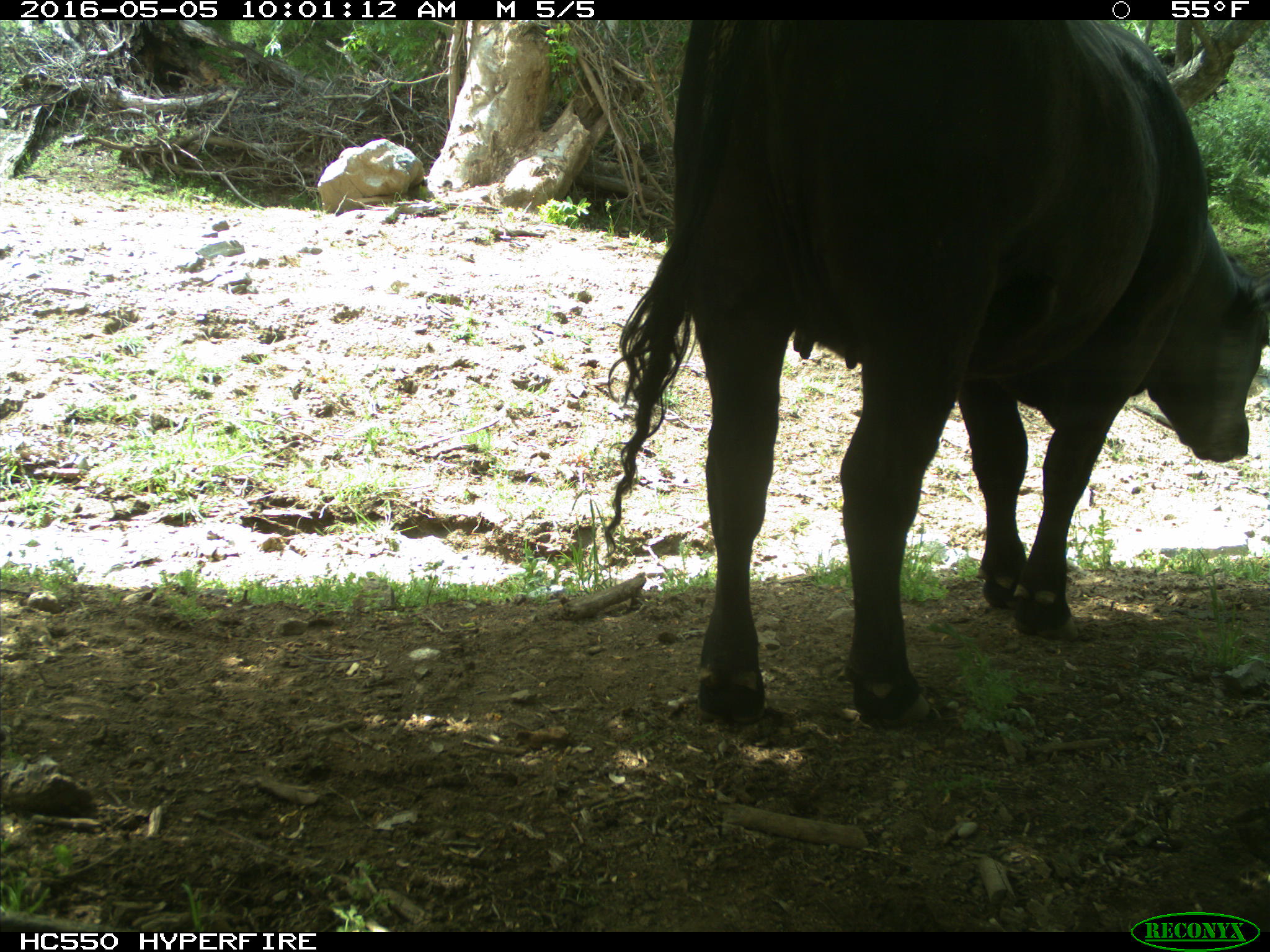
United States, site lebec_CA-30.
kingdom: Animalia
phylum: Chordata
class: Mammalia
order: Artiodactyla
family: Bovidae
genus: Bos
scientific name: Bos taurus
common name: domestic cow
Bos taurus (domestic cow).